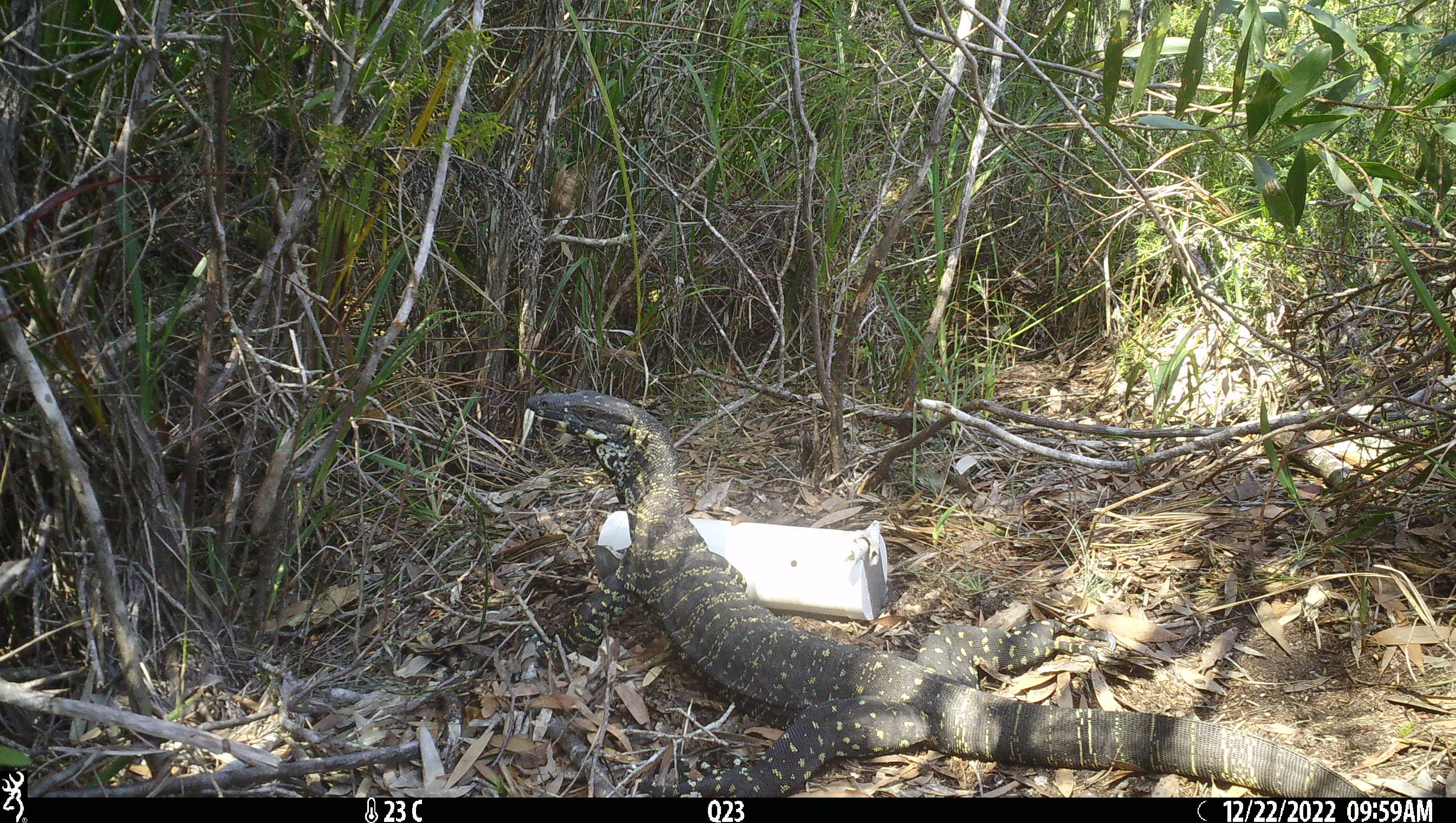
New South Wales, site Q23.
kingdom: Animalia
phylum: Chordata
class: Reptilia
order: Squamata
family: Varanidae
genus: Varanus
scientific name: Varanus varius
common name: lace monitor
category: goanna